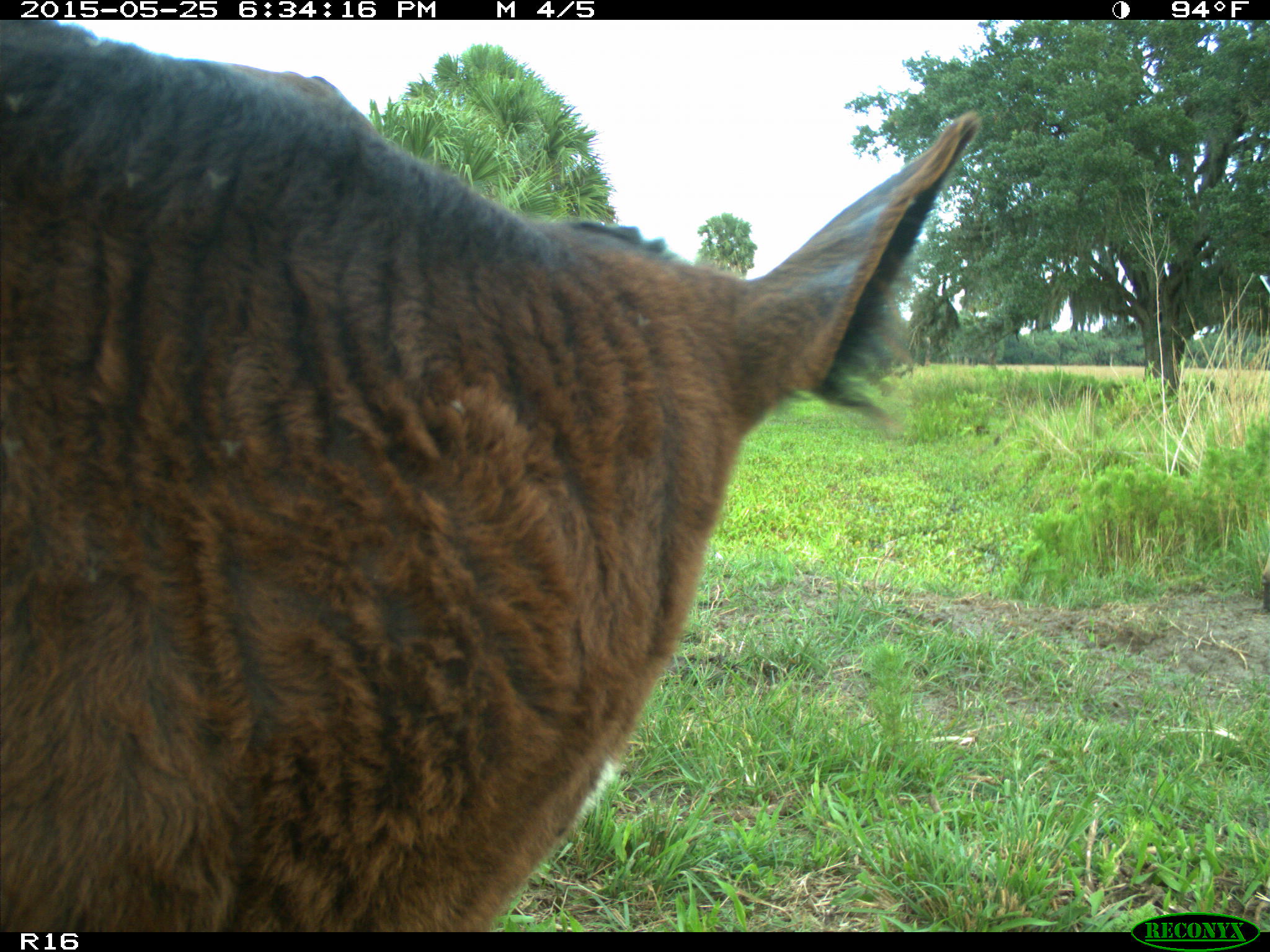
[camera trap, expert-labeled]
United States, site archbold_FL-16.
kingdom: Animalia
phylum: Chordata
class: Mammalia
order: Artiodactyla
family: Bovidae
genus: Bos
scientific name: Bos taurus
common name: domestic cow